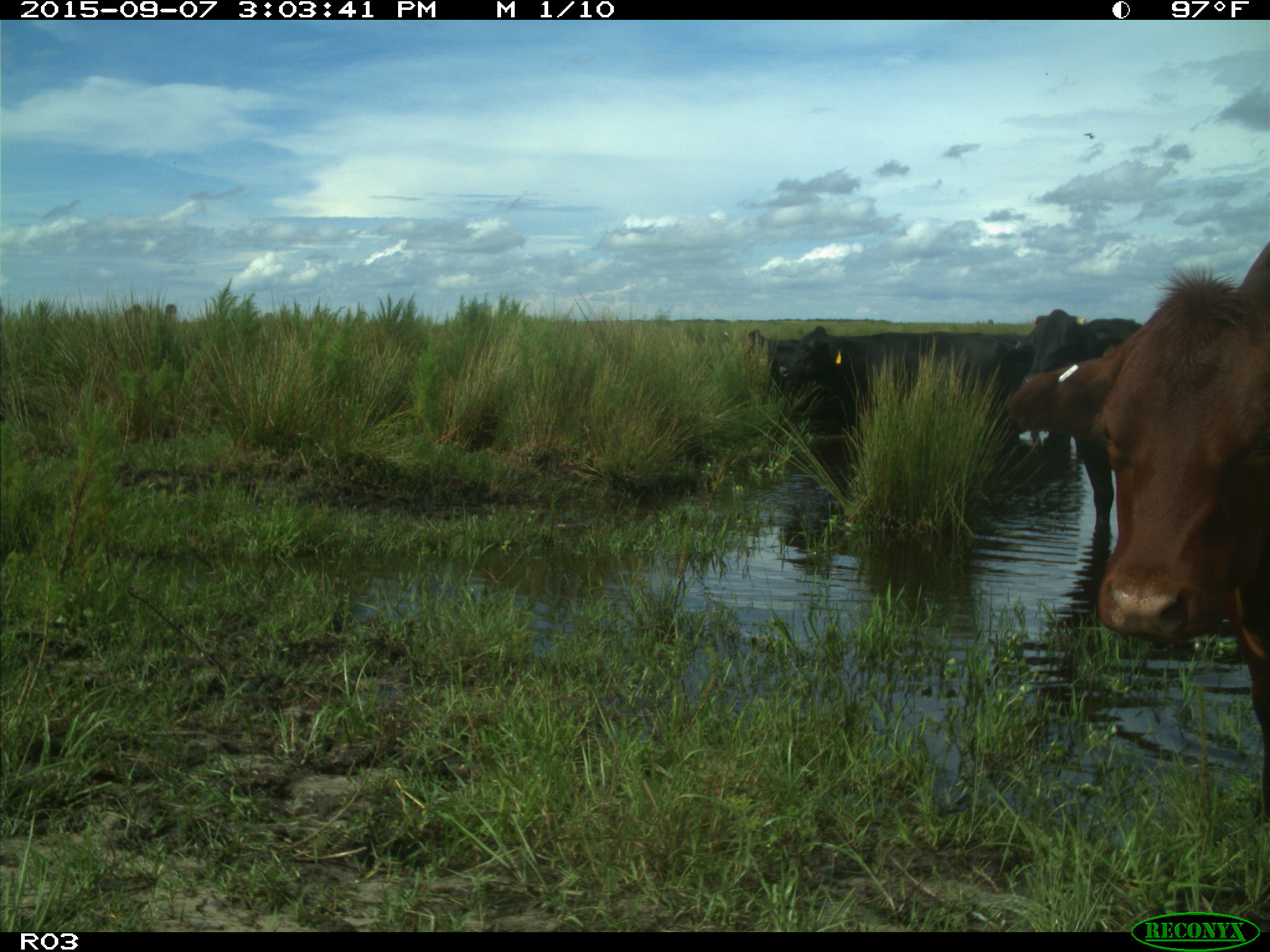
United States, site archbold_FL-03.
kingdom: Animalia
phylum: Chordata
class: Mammalia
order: Artiodactyla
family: Bovidae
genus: Bos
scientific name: Bos taurus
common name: domestic cow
Bos taurus (domestic cow).